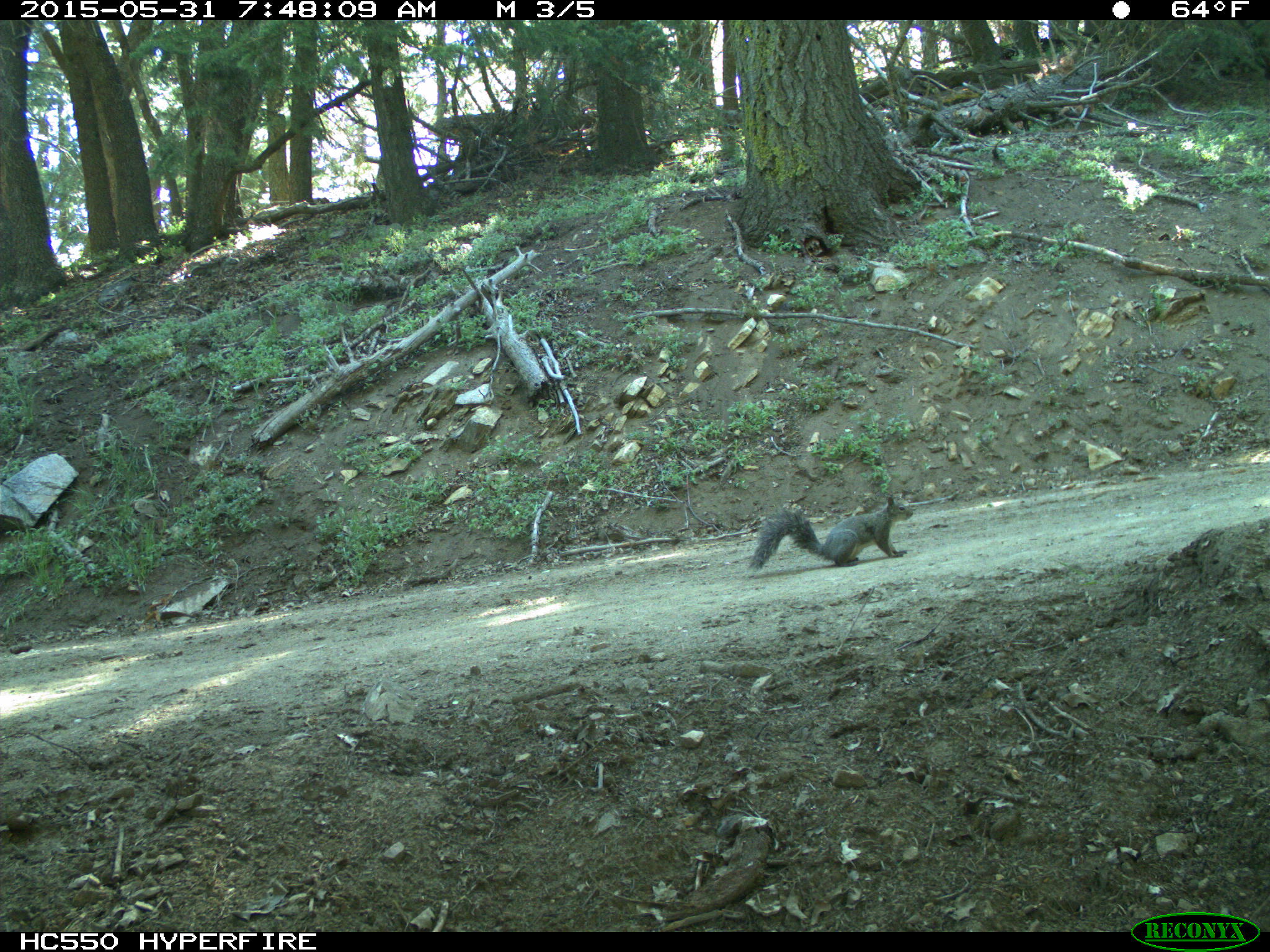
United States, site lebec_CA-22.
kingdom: Animalia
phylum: Chordata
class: Mammalia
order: Rodentia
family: Sciuridae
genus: Sciurus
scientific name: Sciurus carolinensis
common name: eastern gray squirrel